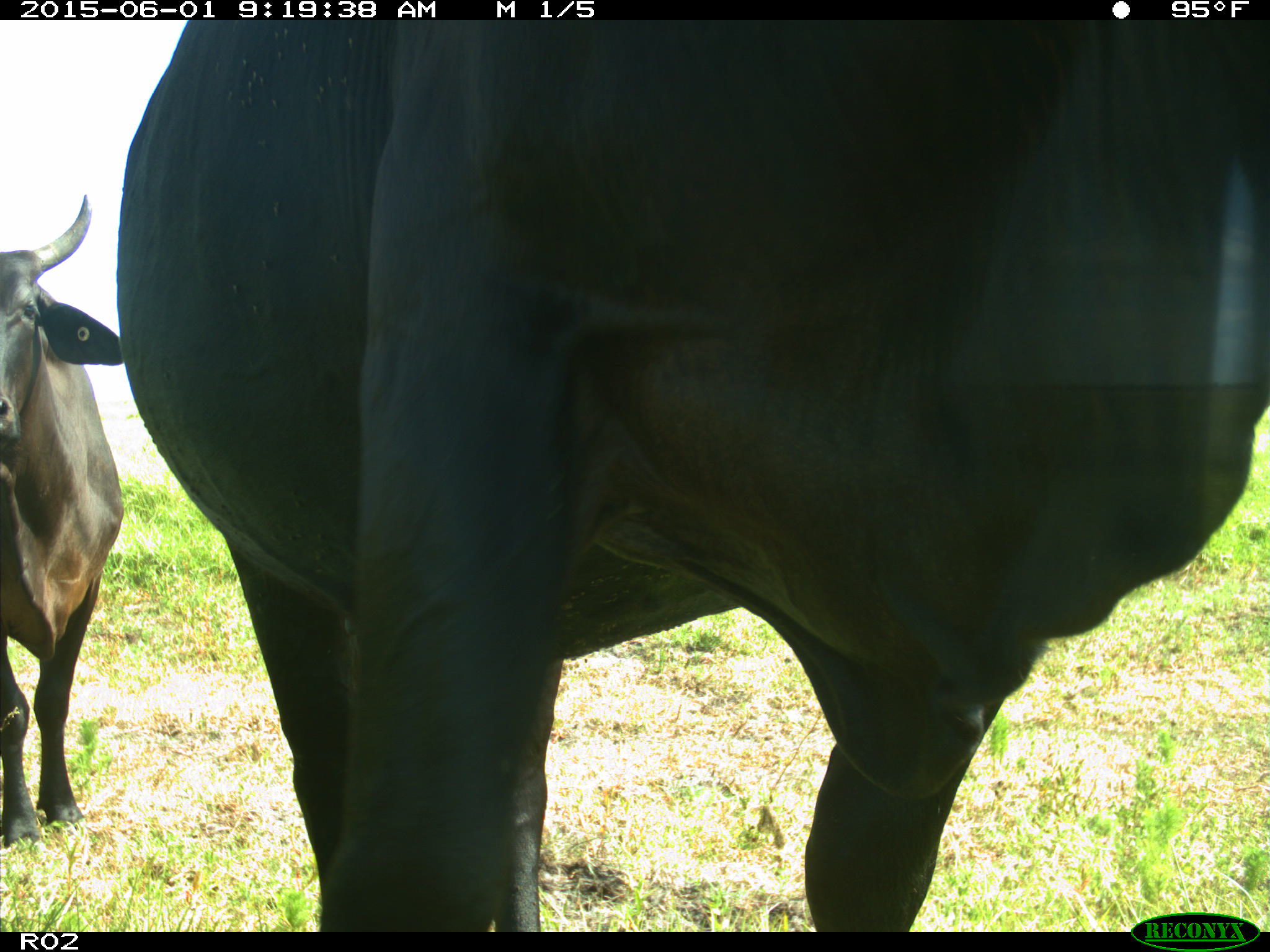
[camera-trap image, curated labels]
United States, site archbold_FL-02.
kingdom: Animalia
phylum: Chordata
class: Mammalia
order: Artiodactyla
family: Bovidae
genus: Bos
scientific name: Bos taurus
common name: domestic cow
Bos taurus (domestic cow).